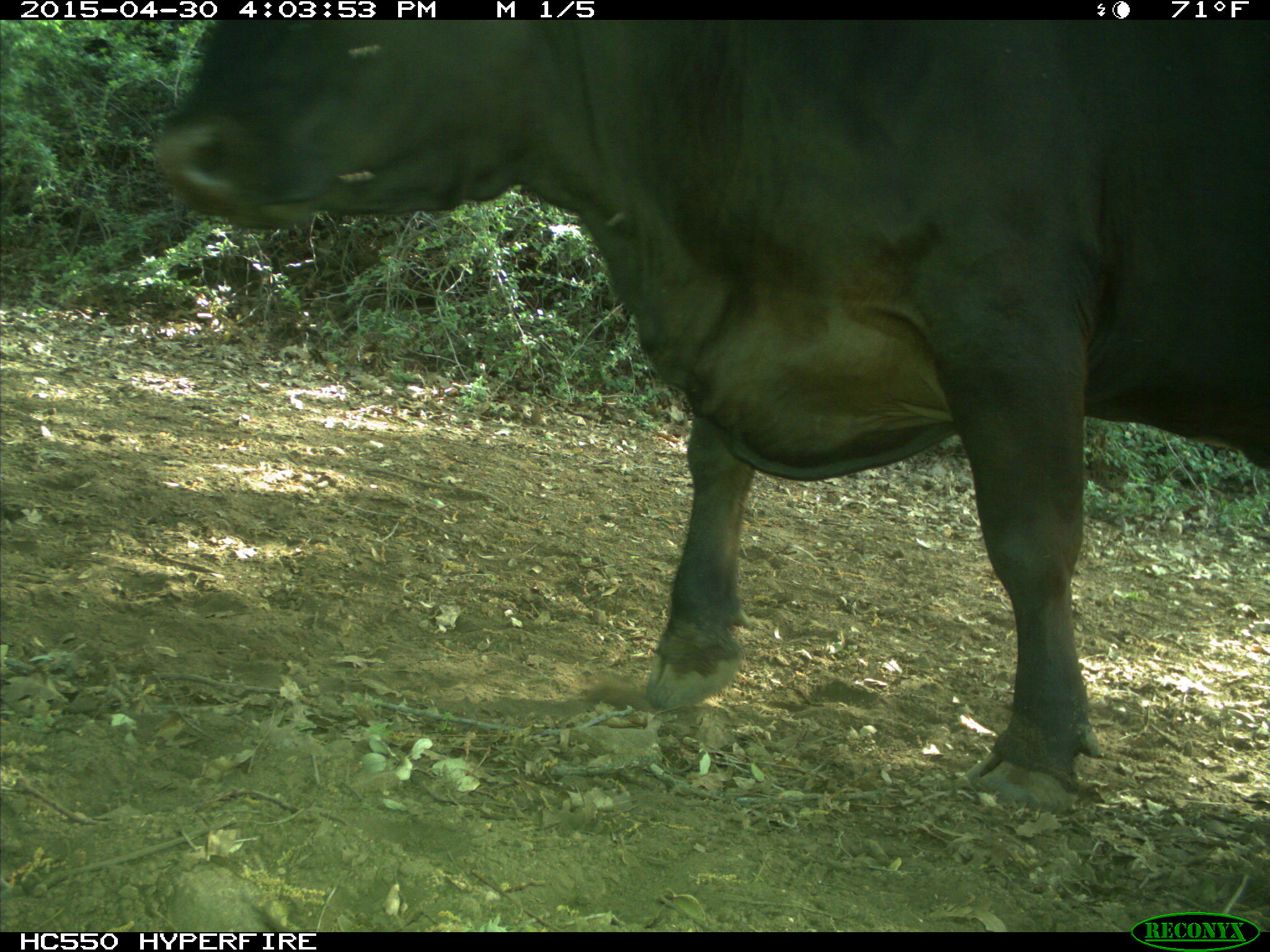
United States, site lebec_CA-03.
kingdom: Animalia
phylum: Chordata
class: Mammalia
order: Artiodactyla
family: Bovidae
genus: Bos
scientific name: Bos taurus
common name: domestic cow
Bos taurus (domestic cow).